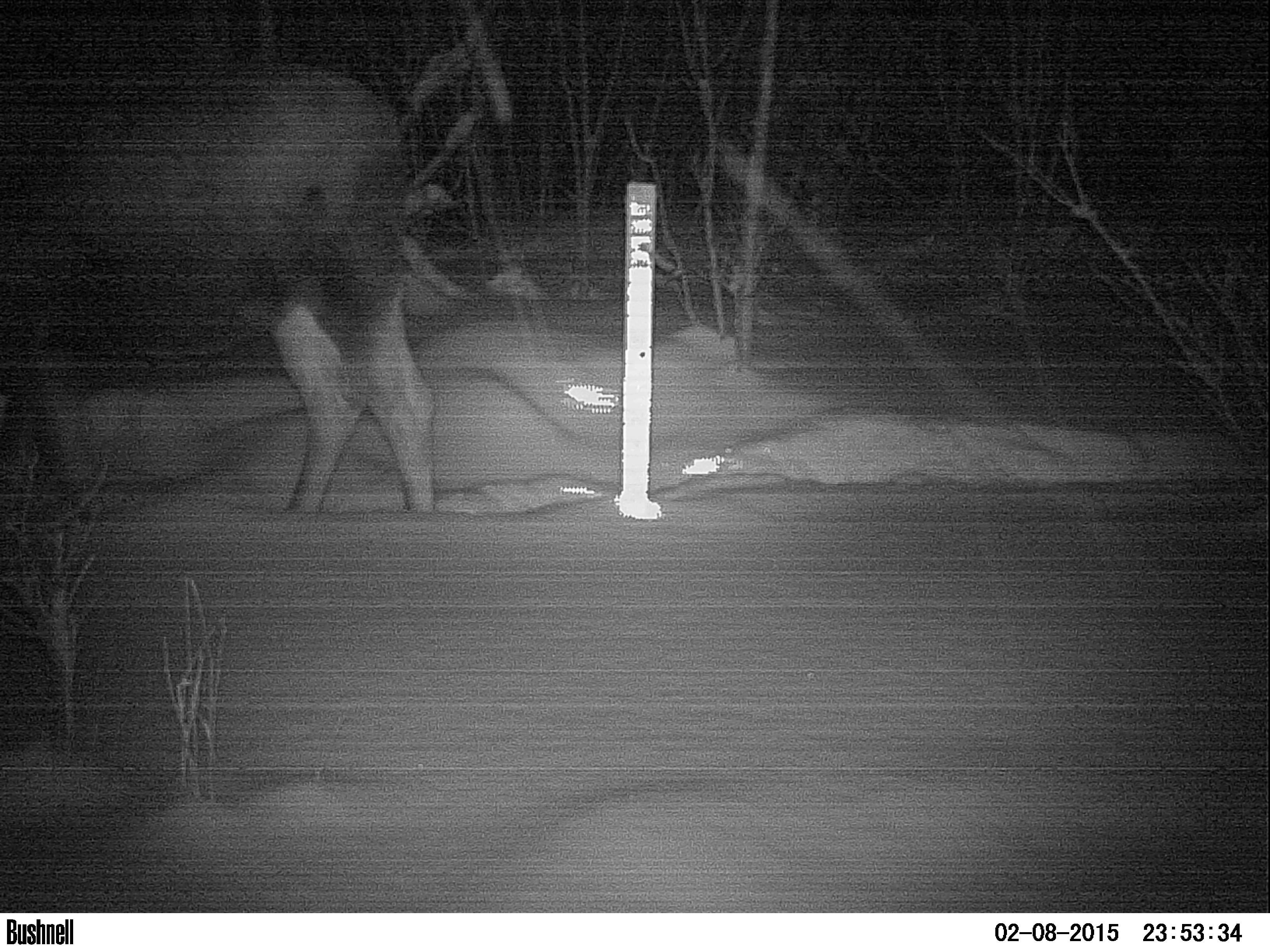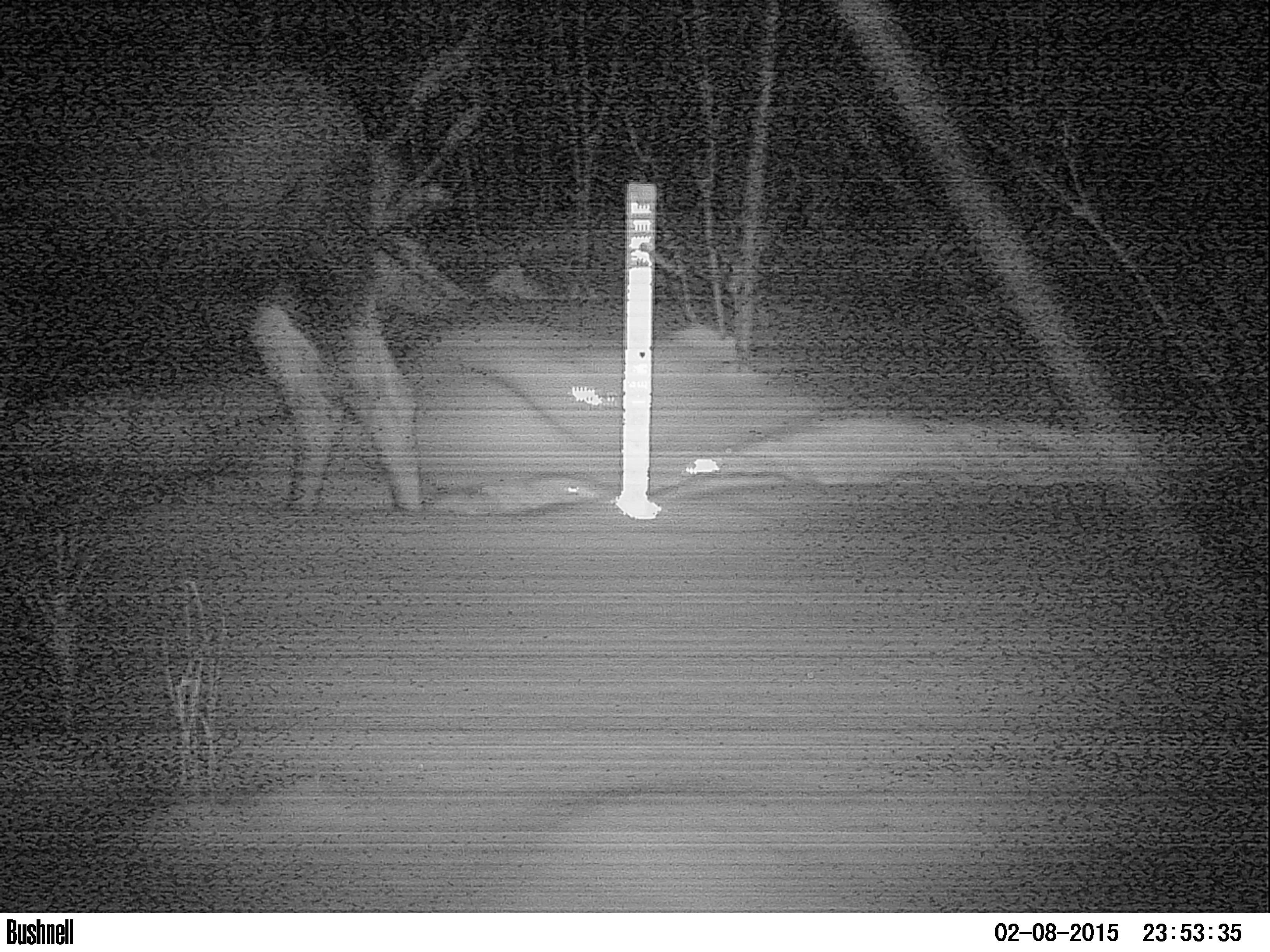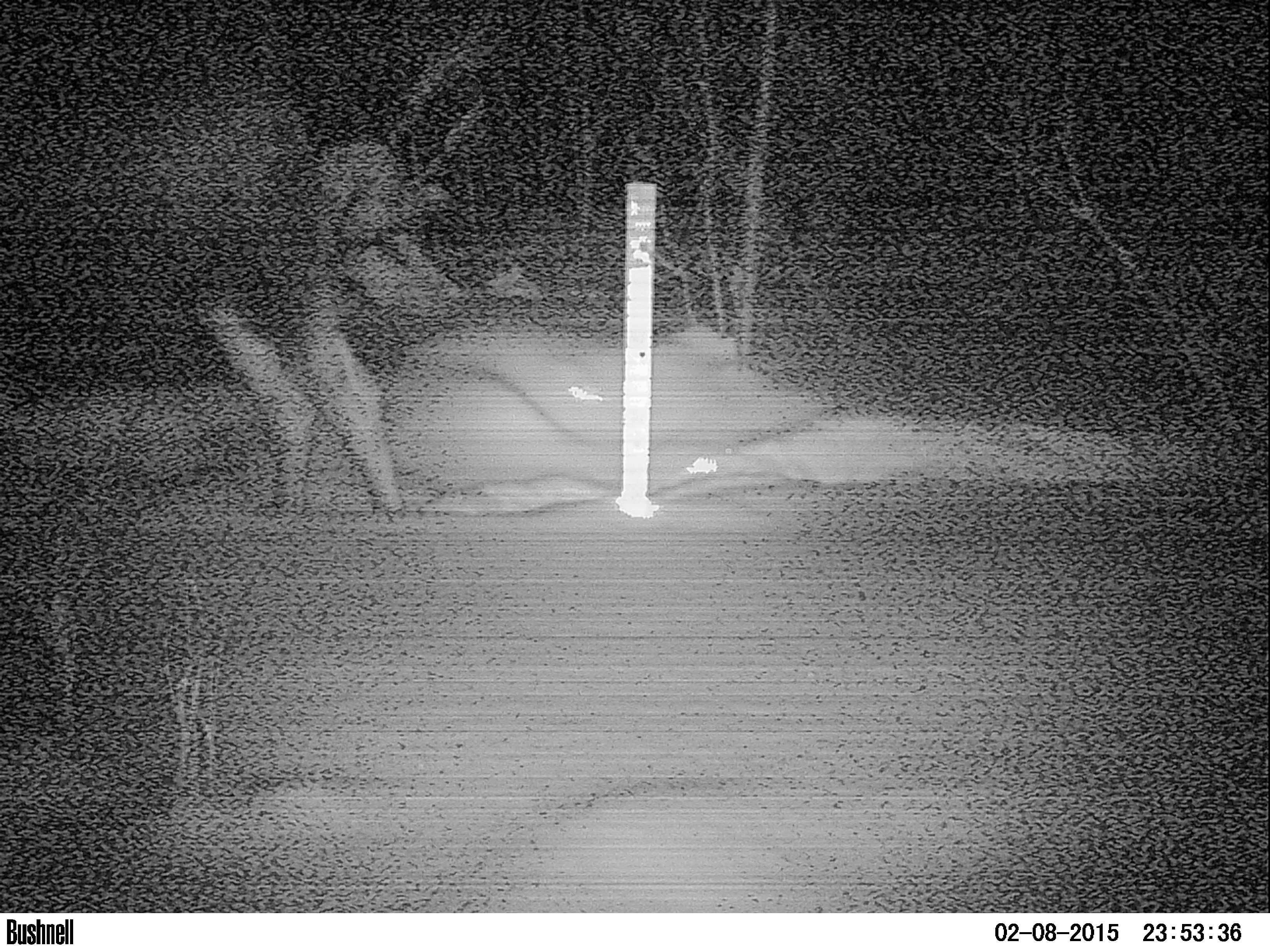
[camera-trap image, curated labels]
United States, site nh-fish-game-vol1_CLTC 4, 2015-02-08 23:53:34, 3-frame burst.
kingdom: Animalia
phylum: Chordata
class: Mammalia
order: Artiodactyla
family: Cervidae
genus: Alces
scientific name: Alces alces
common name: moose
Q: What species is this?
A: Moose (Alces alces).